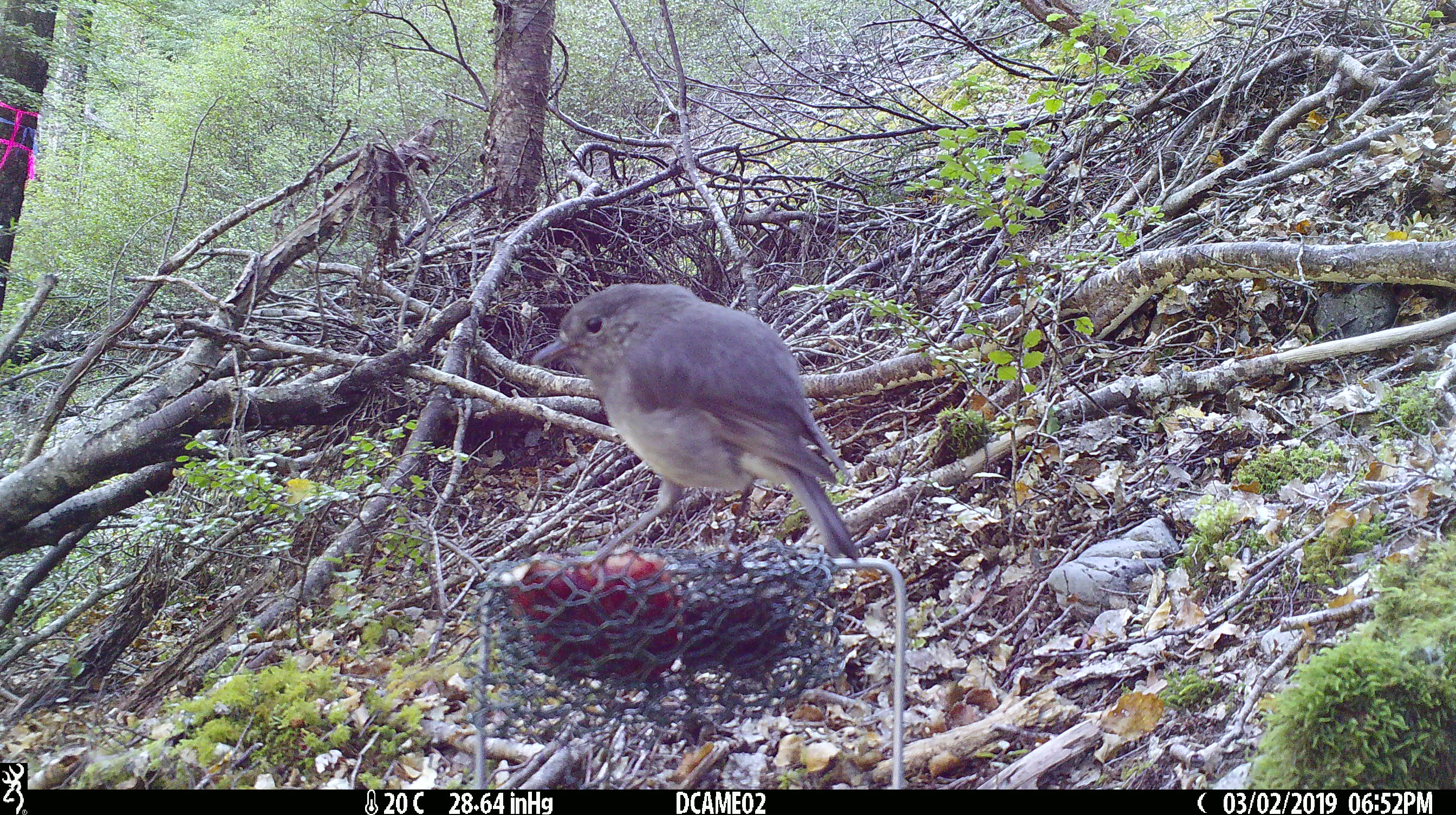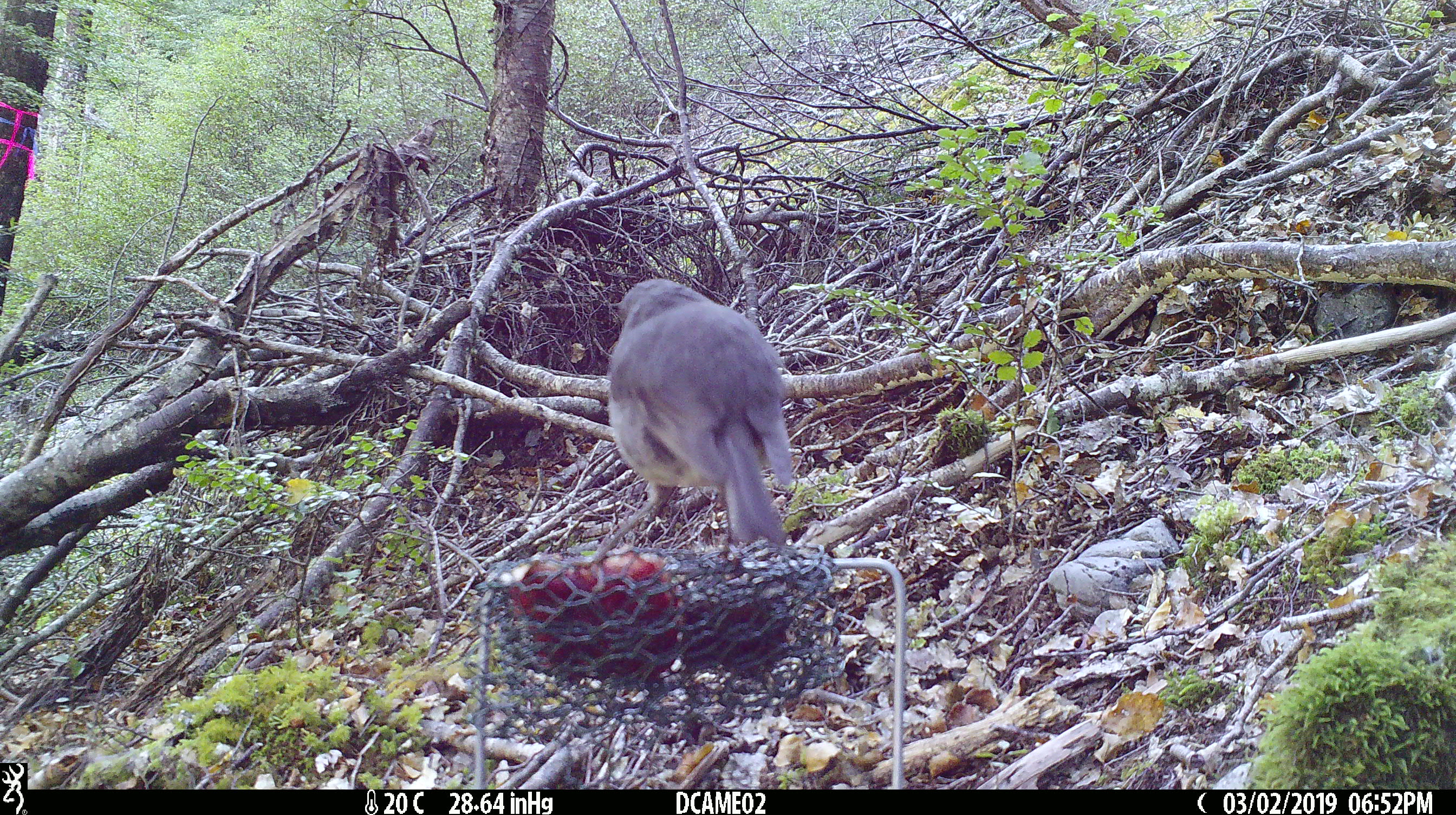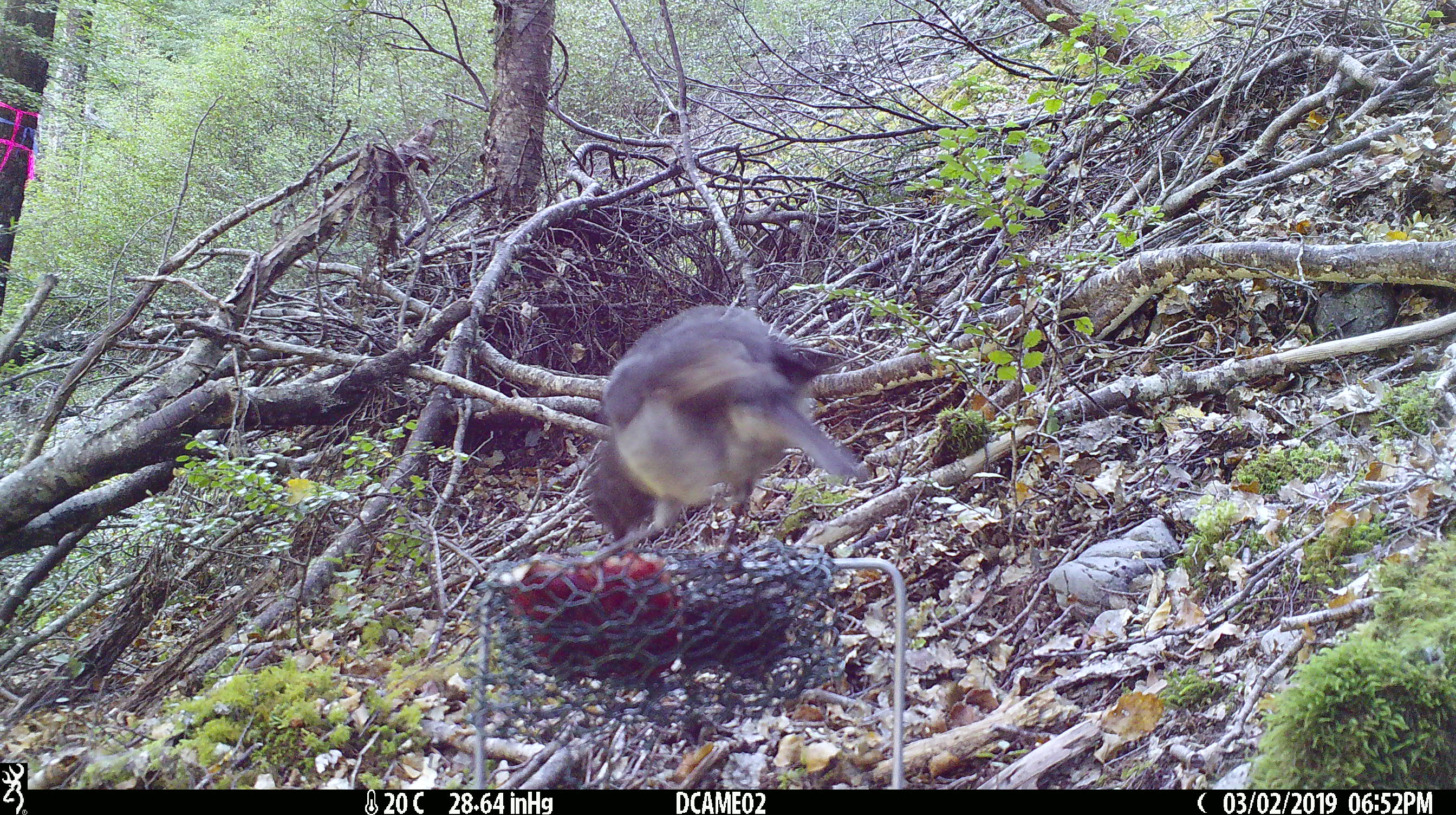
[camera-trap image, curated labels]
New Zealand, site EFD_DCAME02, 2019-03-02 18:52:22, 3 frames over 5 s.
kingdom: Animalia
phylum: Chordata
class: Aves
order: Passeriformes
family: Petroicidae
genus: Petroica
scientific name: Petroica australis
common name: new zealand robin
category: robin